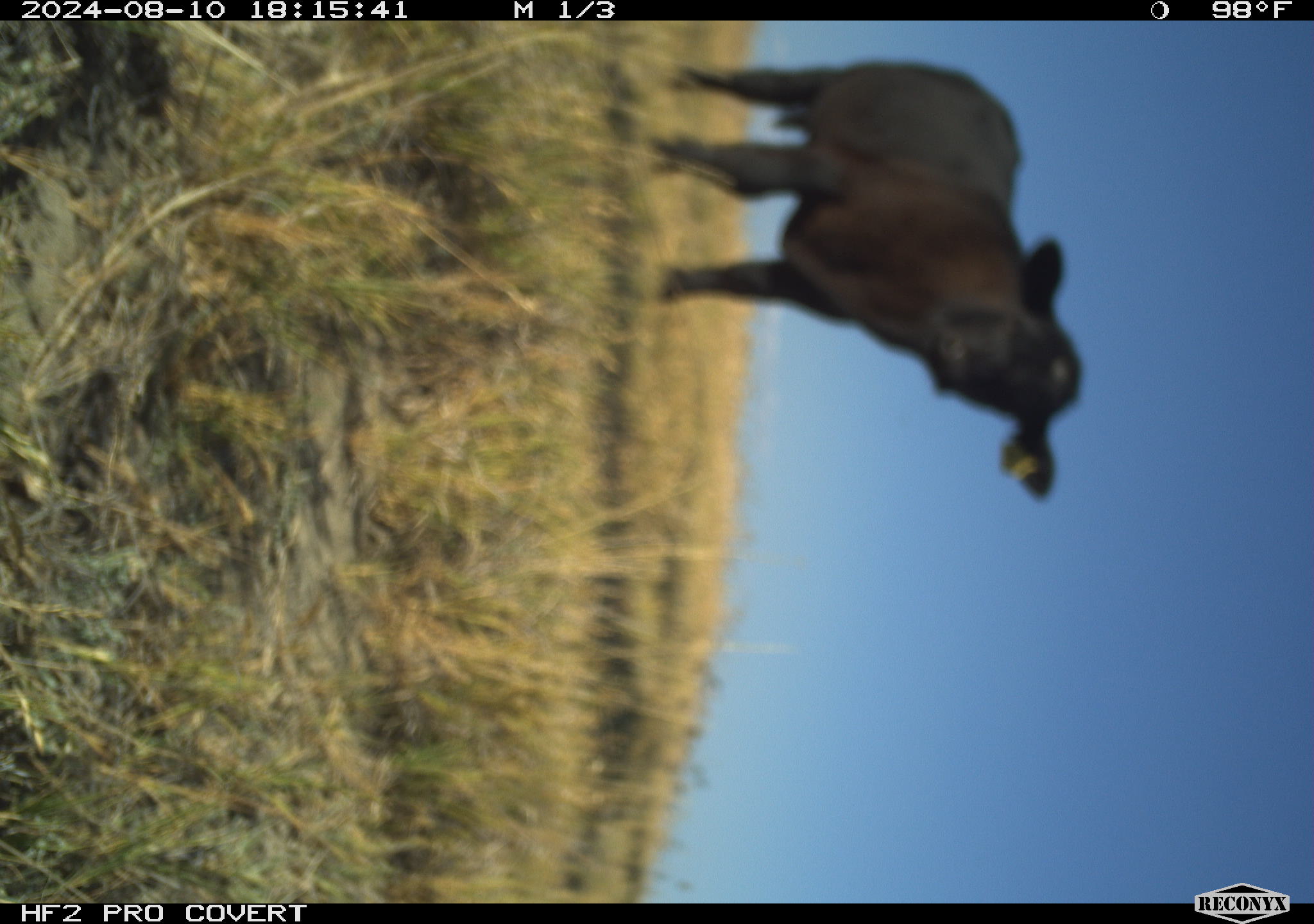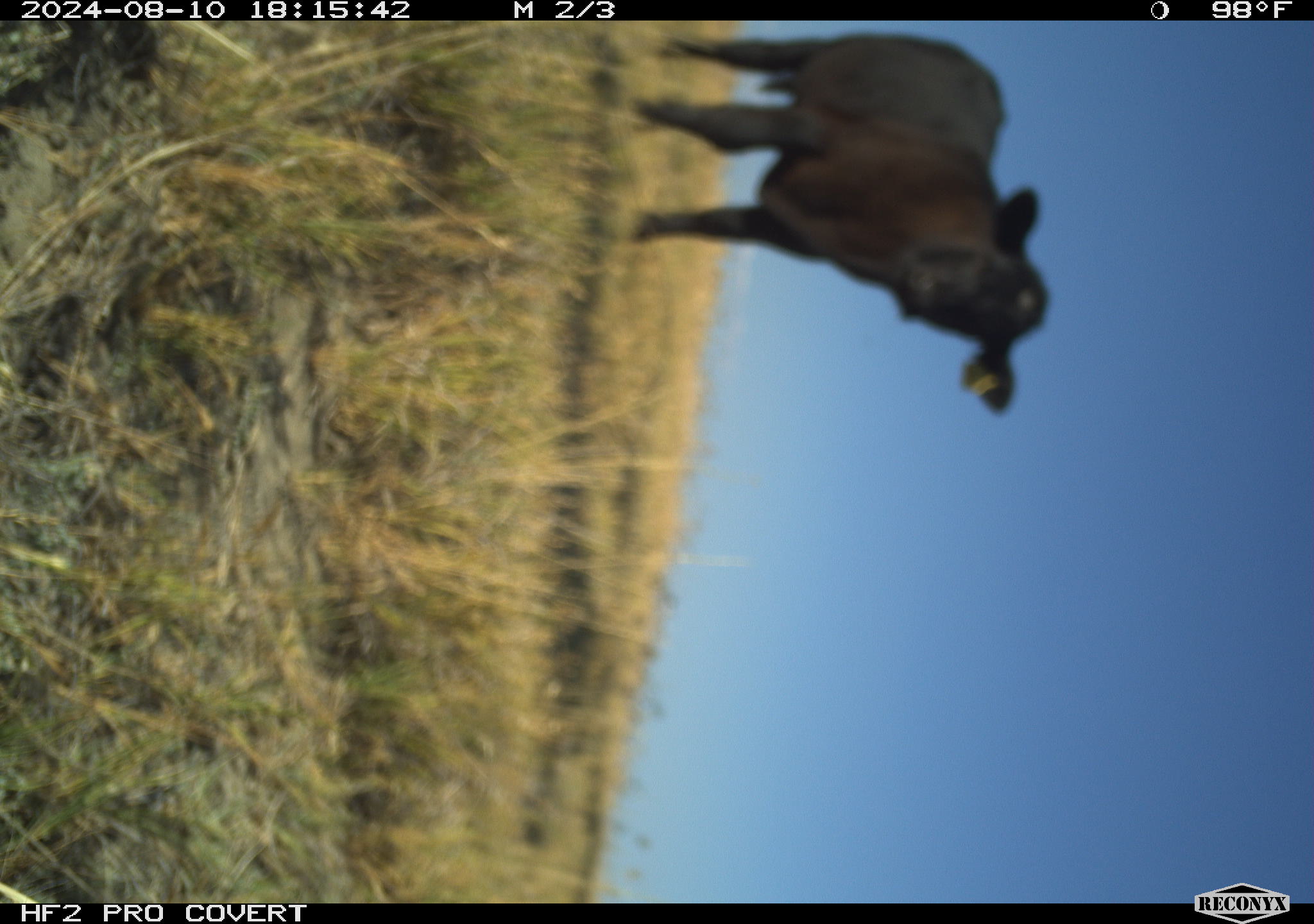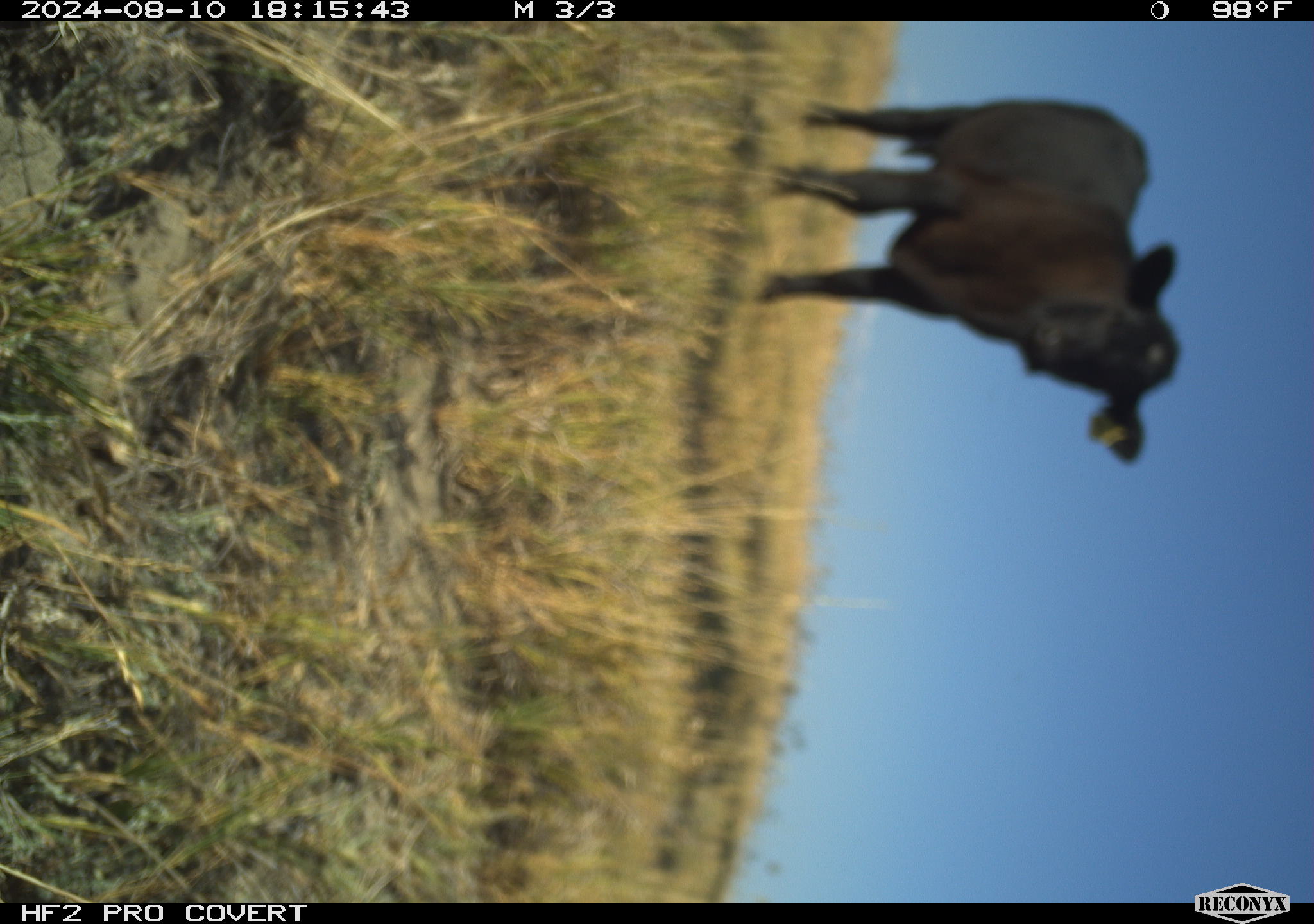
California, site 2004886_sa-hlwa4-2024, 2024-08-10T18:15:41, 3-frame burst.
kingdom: Animalia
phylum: Chordata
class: Mammalia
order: Artiodactyla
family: Bovidae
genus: Bos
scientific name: Bos taurus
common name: domestic cattle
Domestic cattle (Bos taurus).